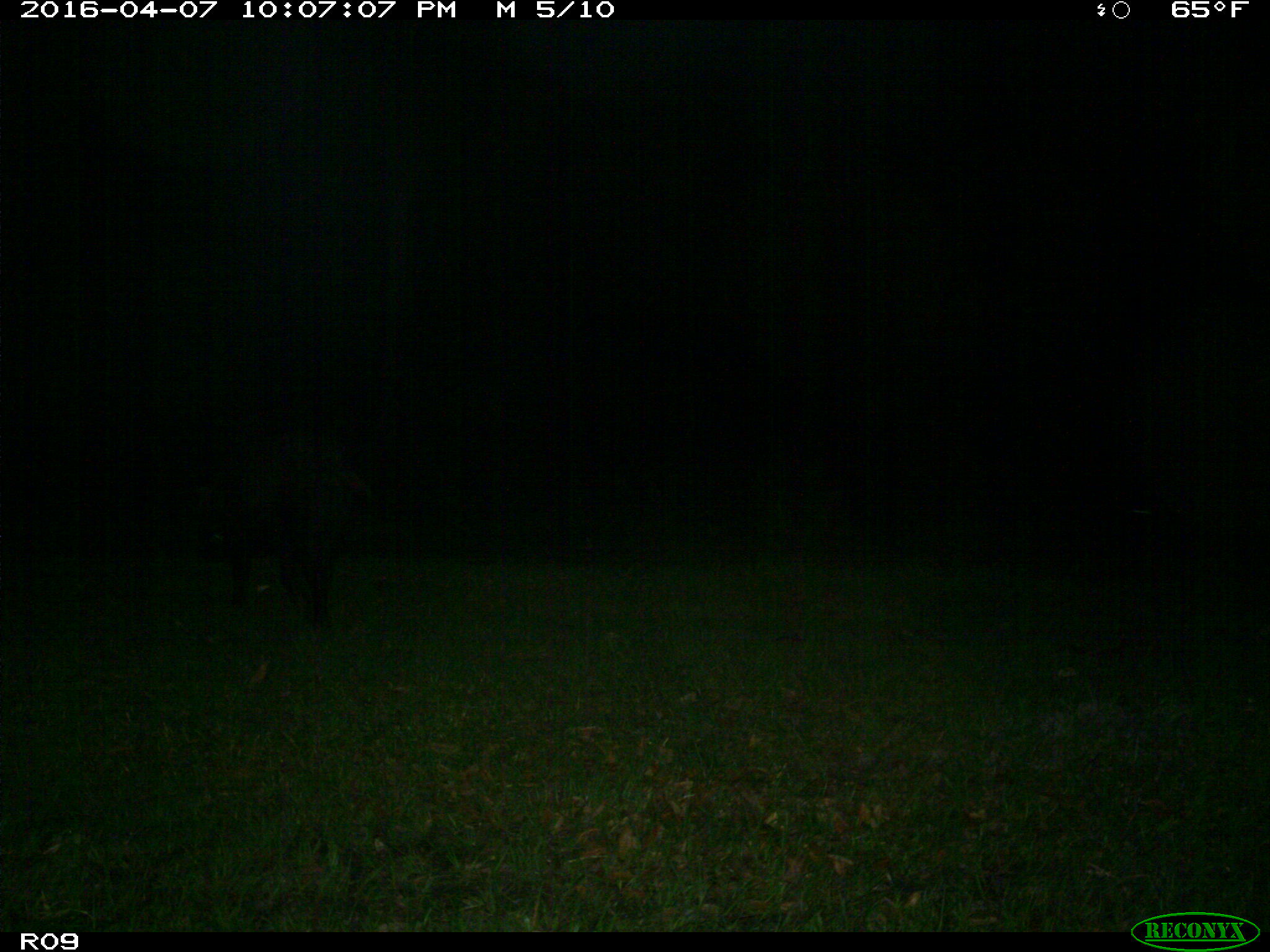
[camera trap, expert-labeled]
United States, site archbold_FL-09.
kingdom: Animalia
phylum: Chordata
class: Mammalia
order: Artiodactyla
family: Suidae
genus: Sus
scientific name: Sus scrofa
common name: wild boar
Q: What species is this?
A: Sus scrofa (wild boar).